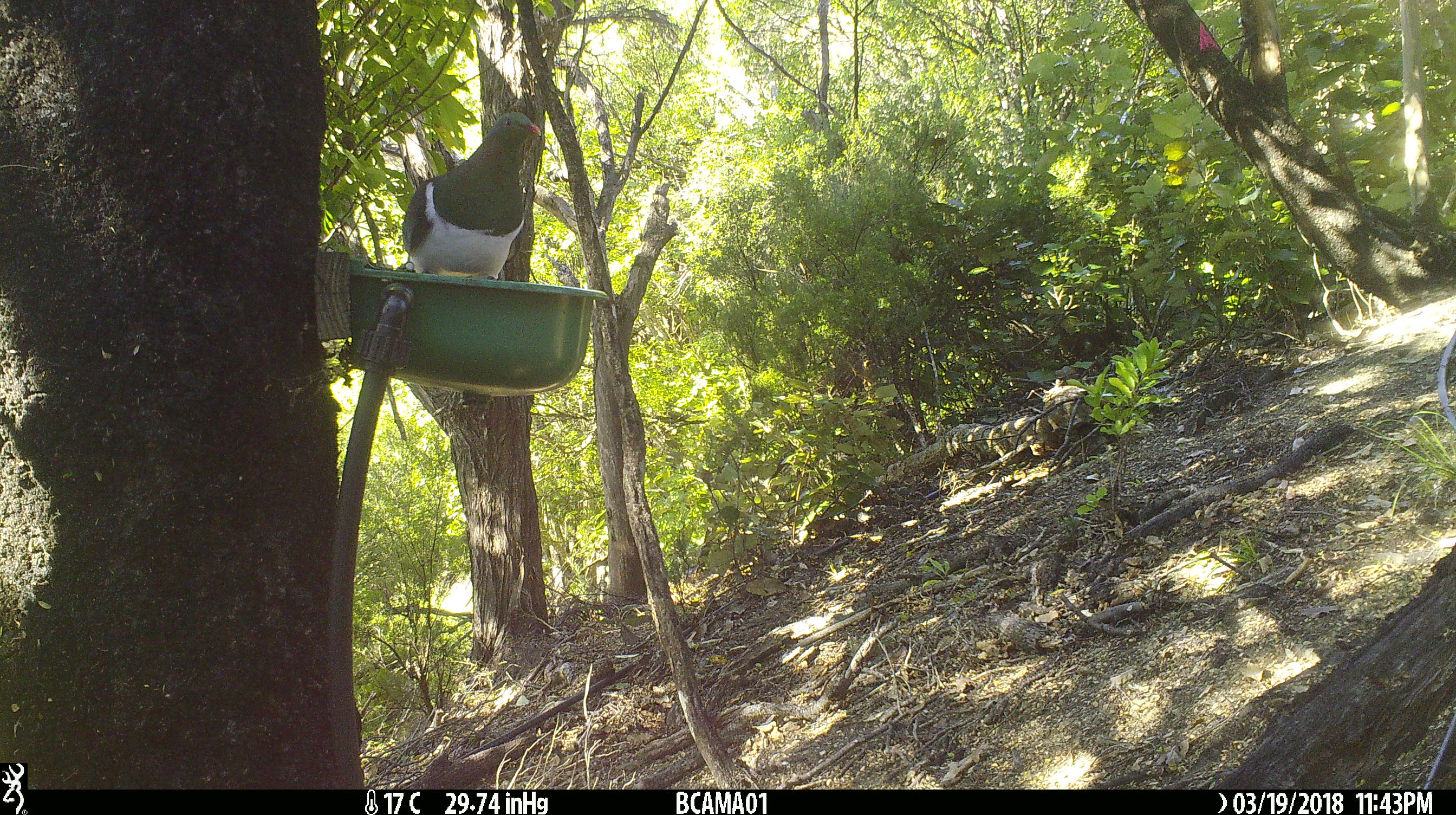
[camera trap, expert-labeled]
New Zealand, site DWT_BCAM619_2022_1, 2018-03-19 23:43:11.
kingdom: Animalia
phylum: Chordata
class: Aves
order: Columbiformes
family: Columbidae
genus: Hemiphaga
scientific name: Hemiphaga novaeseelandiae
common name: new zealand pigeon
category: kereru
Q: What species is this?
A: Kereru (new zealand pigeon) (Hemiphaga novaeseelandiae).